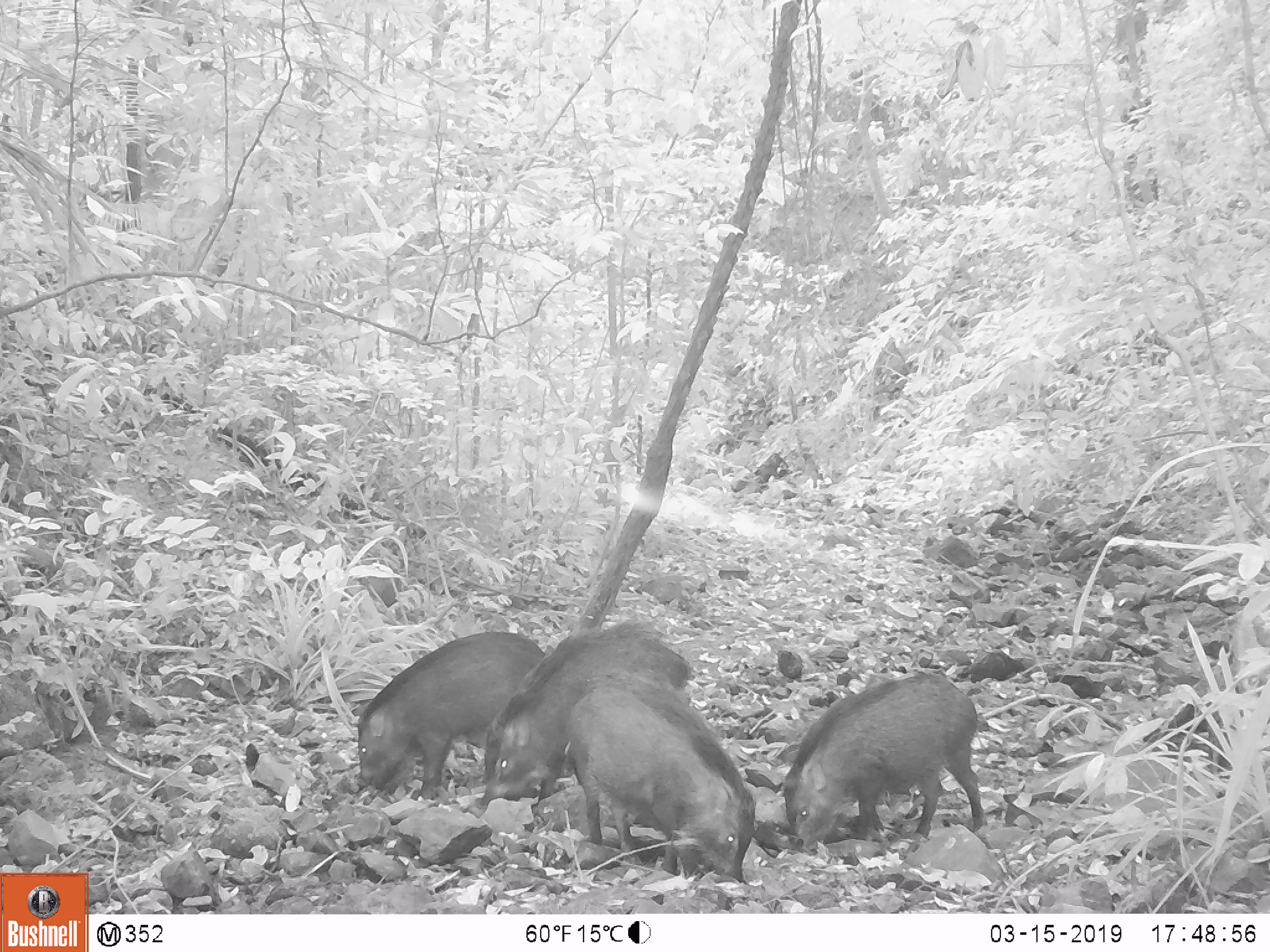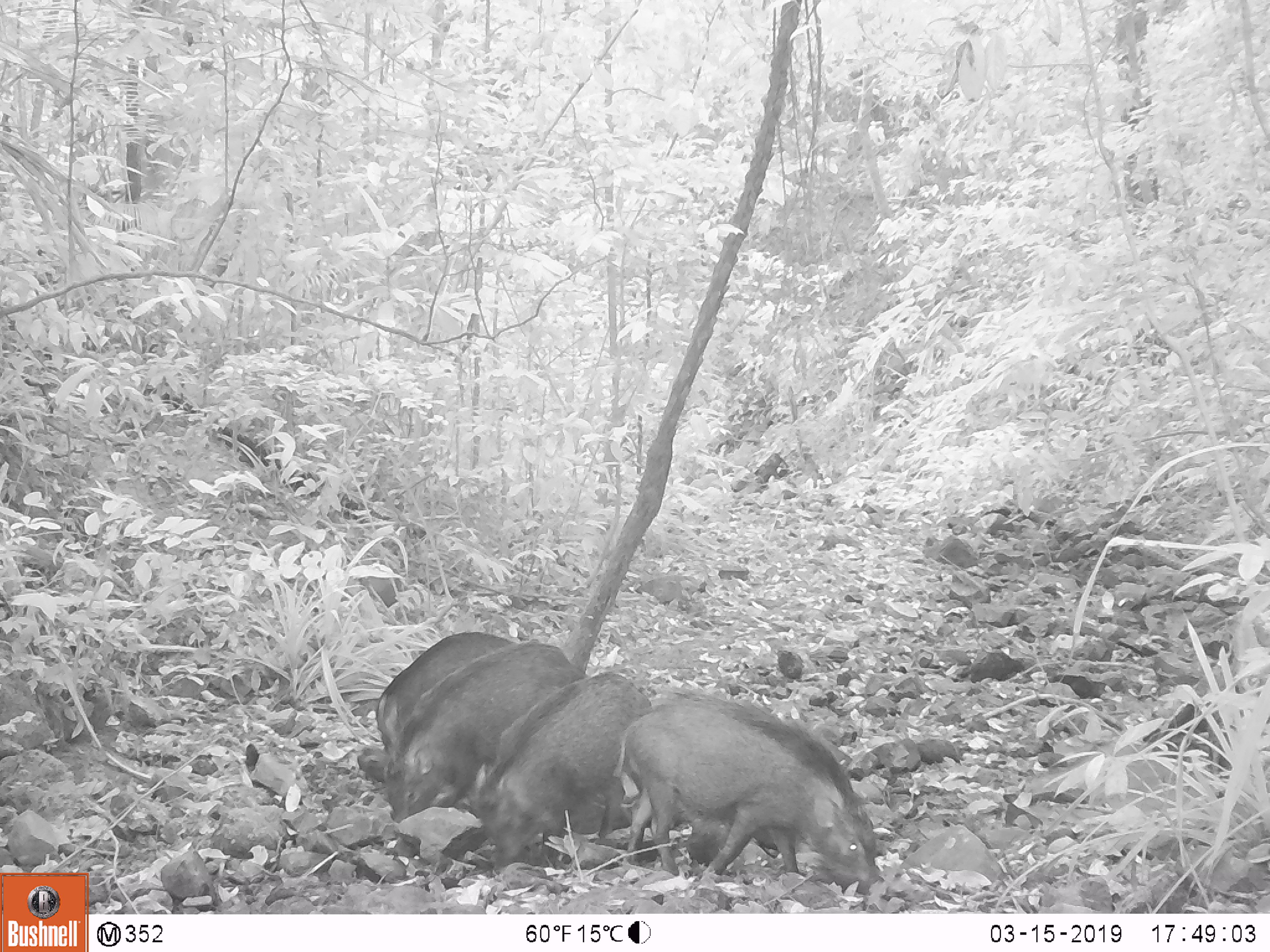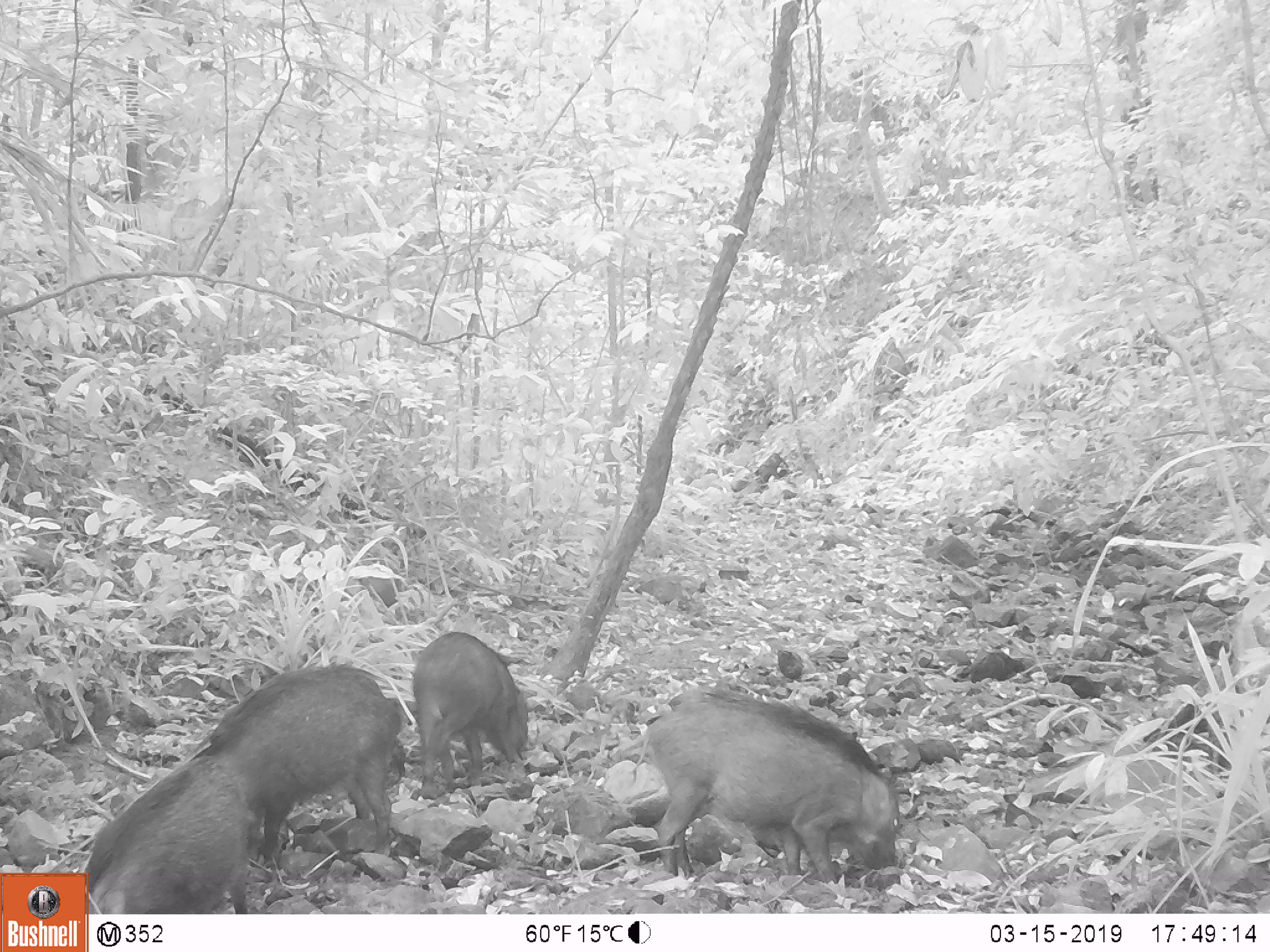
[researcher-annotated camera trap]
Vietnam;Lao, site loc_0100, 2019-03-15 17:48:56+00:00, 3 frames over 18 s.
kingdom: Animalia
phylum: Chordata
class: Mammalia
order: Artiodactyla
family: Suidae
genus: Sus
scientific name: Sus scrofa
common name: eurasian wild pig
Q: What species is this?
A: Eurasian wild pig (Sus scrofa).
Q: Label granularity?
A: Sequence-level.